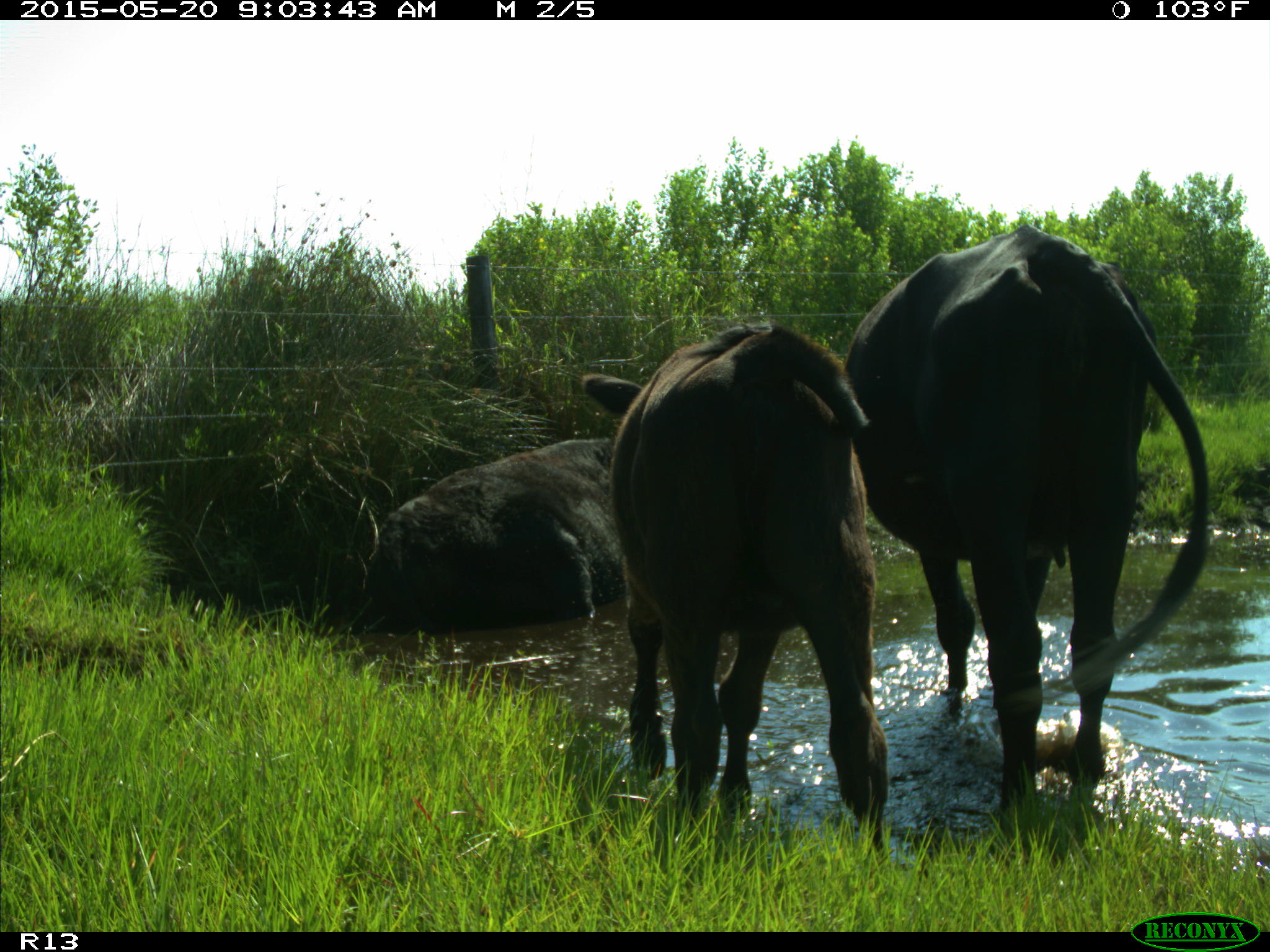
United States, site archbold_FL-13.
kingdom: Animalia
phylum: Chordata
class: Mammalia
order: Artiodactyla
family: Bovidae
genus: Bos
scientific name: Bos taurus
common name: domestic cow